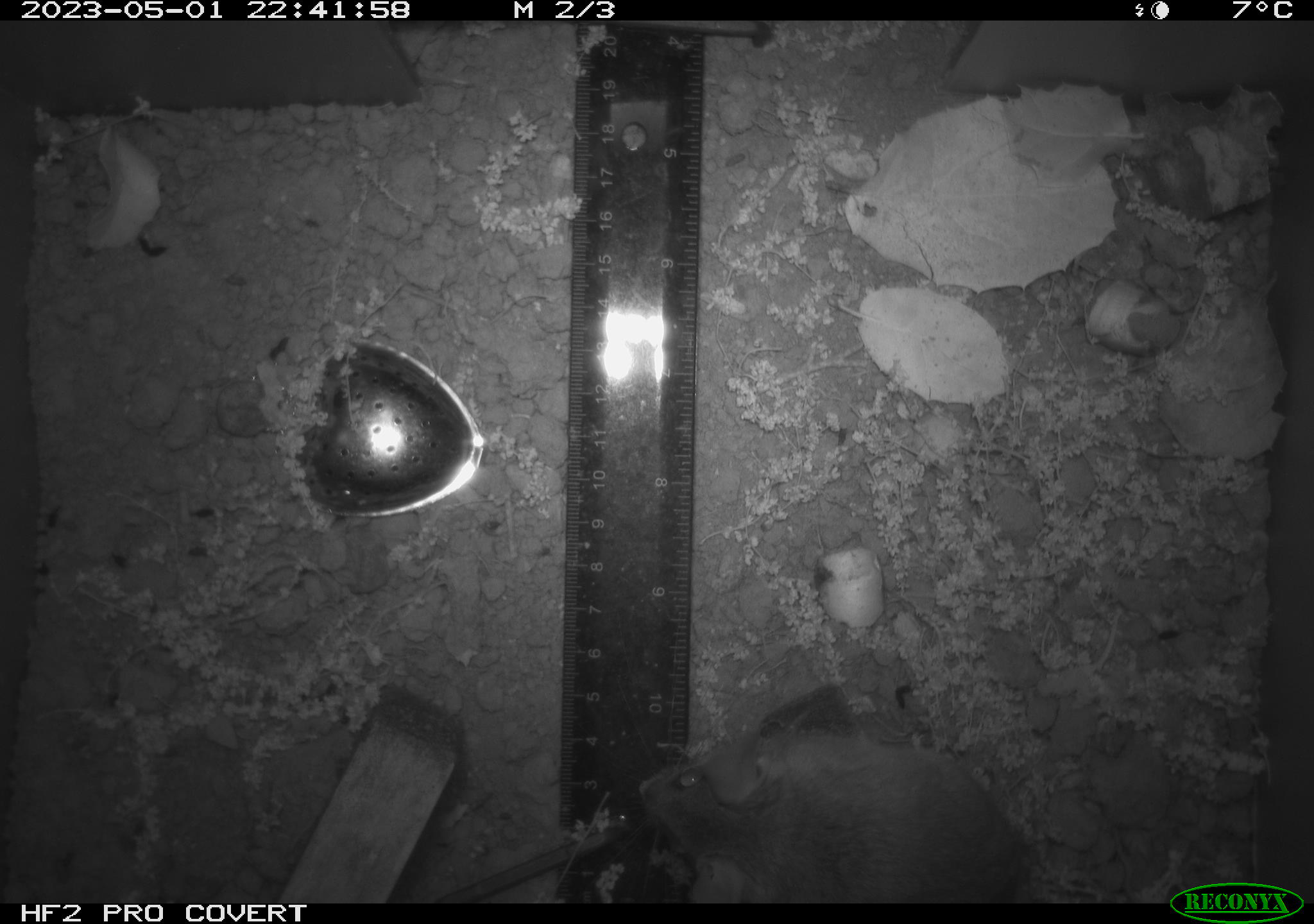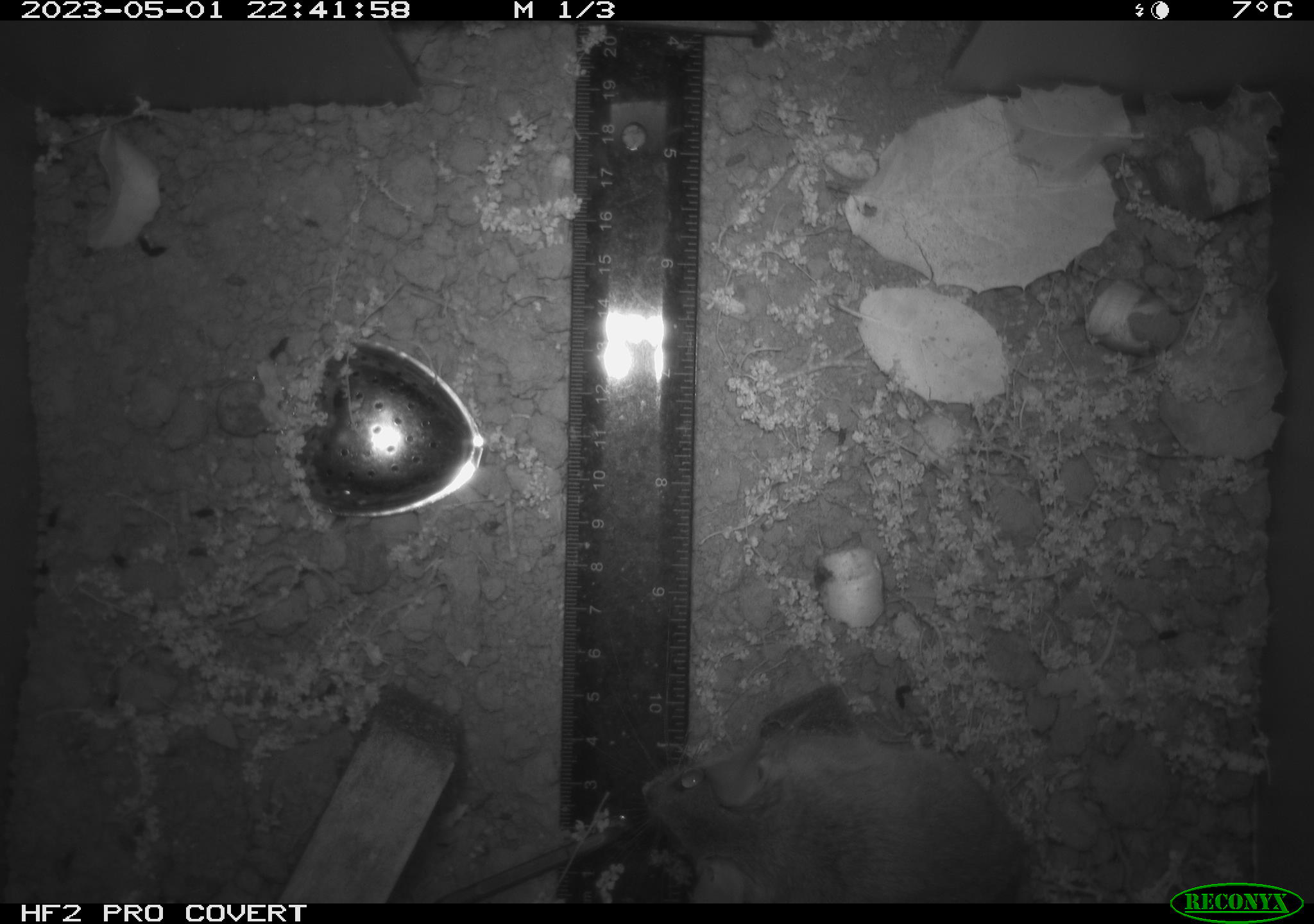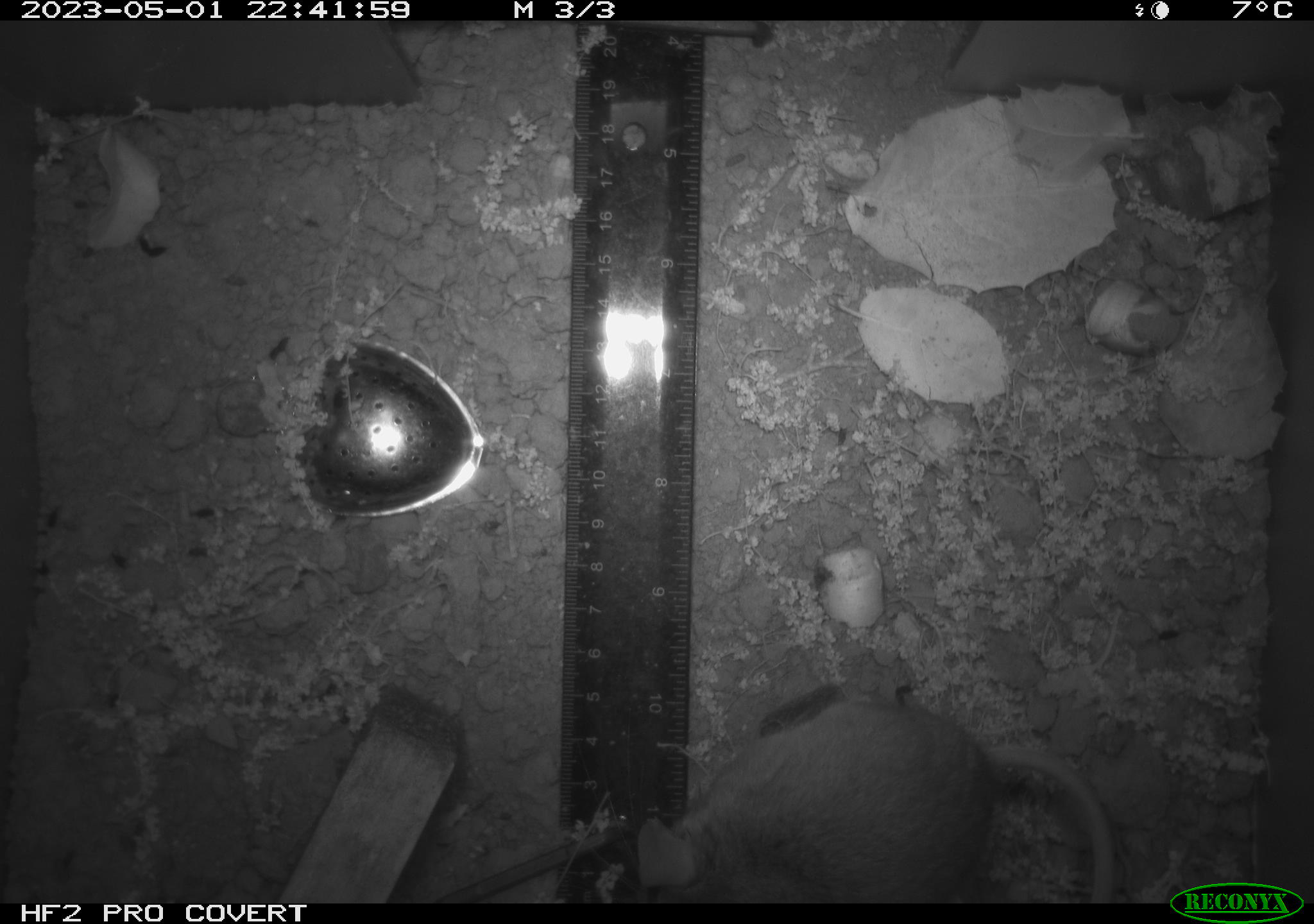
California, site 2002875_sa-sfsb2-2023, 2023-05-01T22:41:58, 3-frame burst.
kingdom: Animalia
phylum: Chordata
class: Mammalia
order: Rodentia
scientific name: Rodentia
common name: mouse species